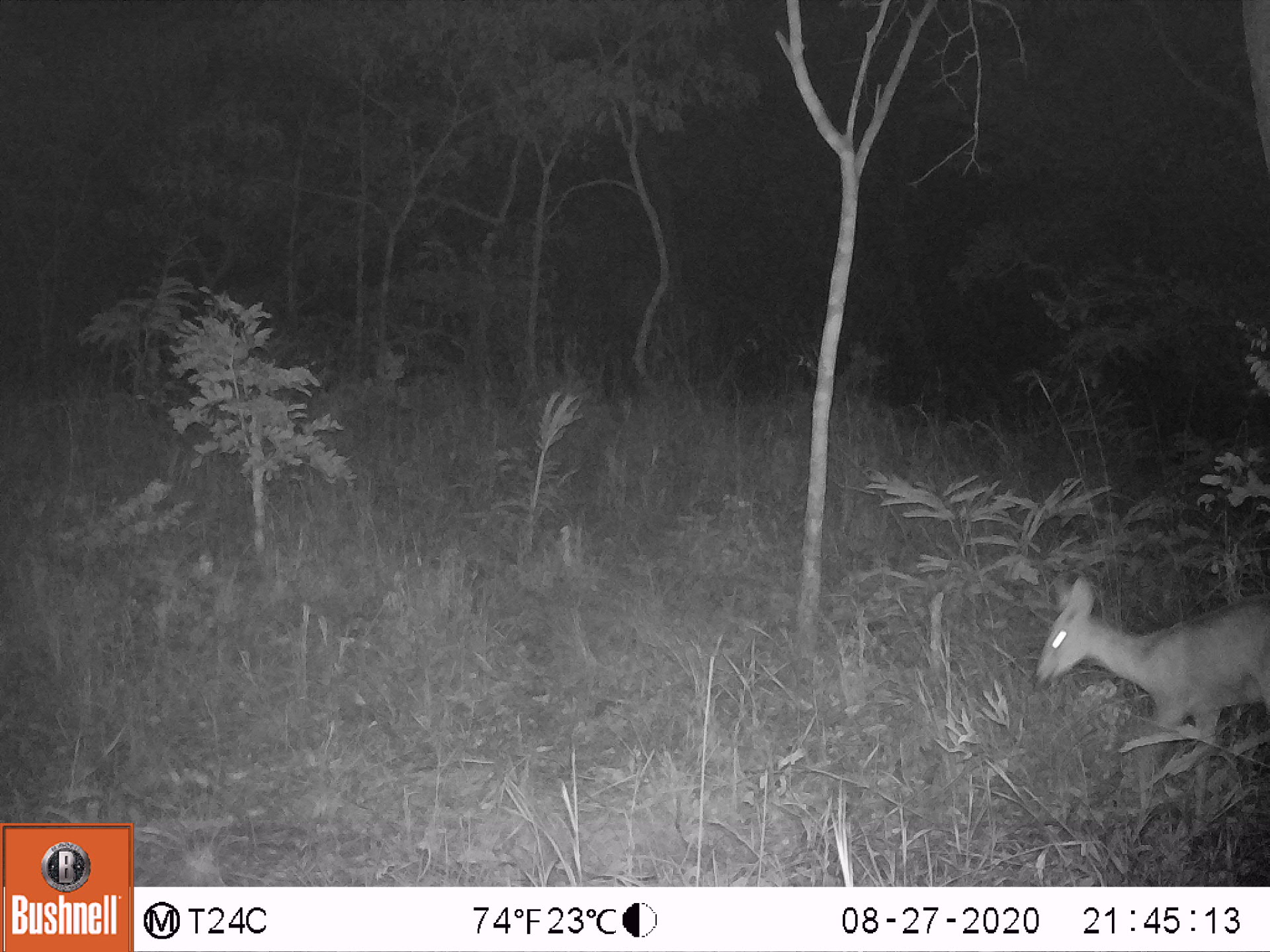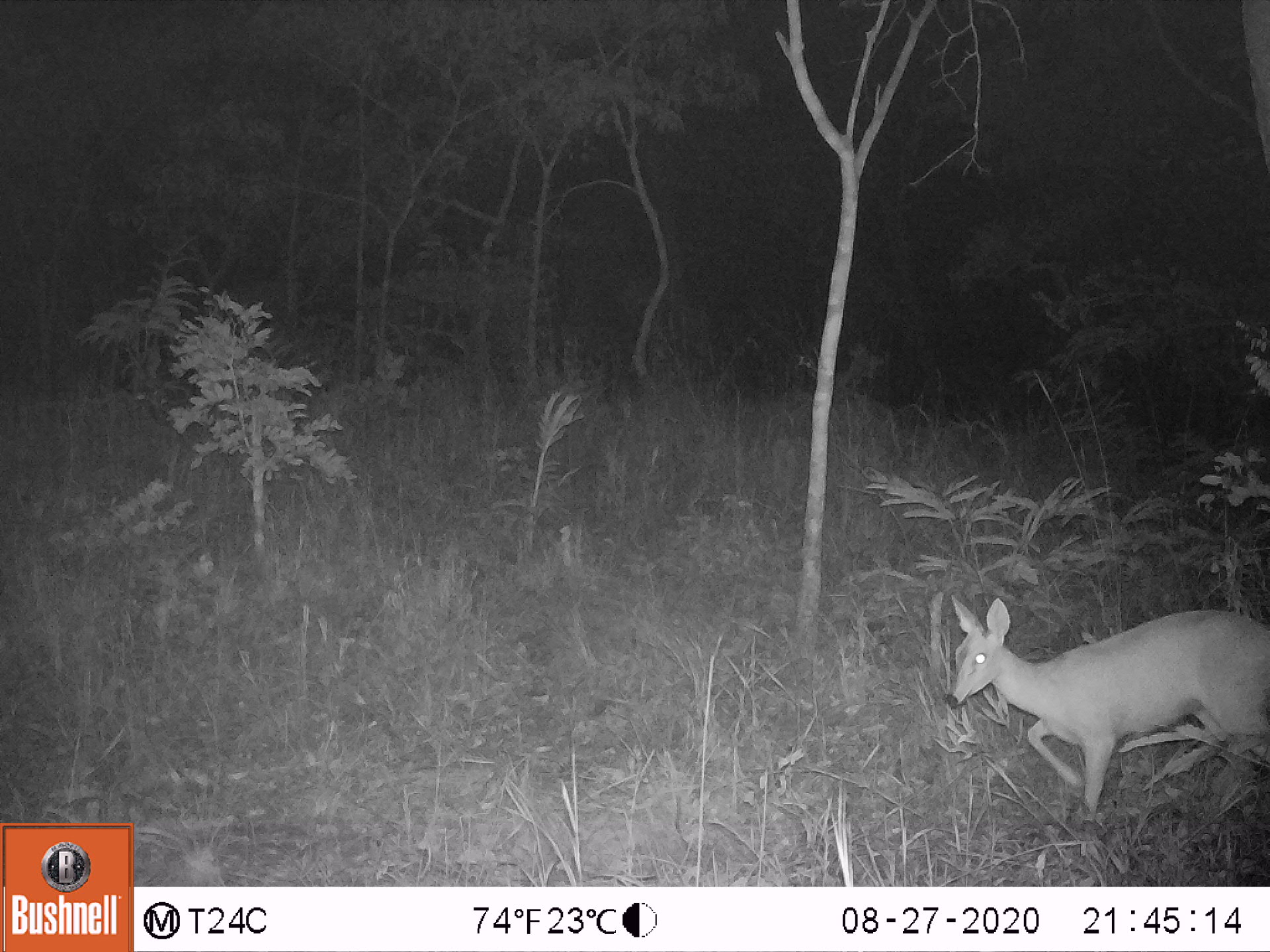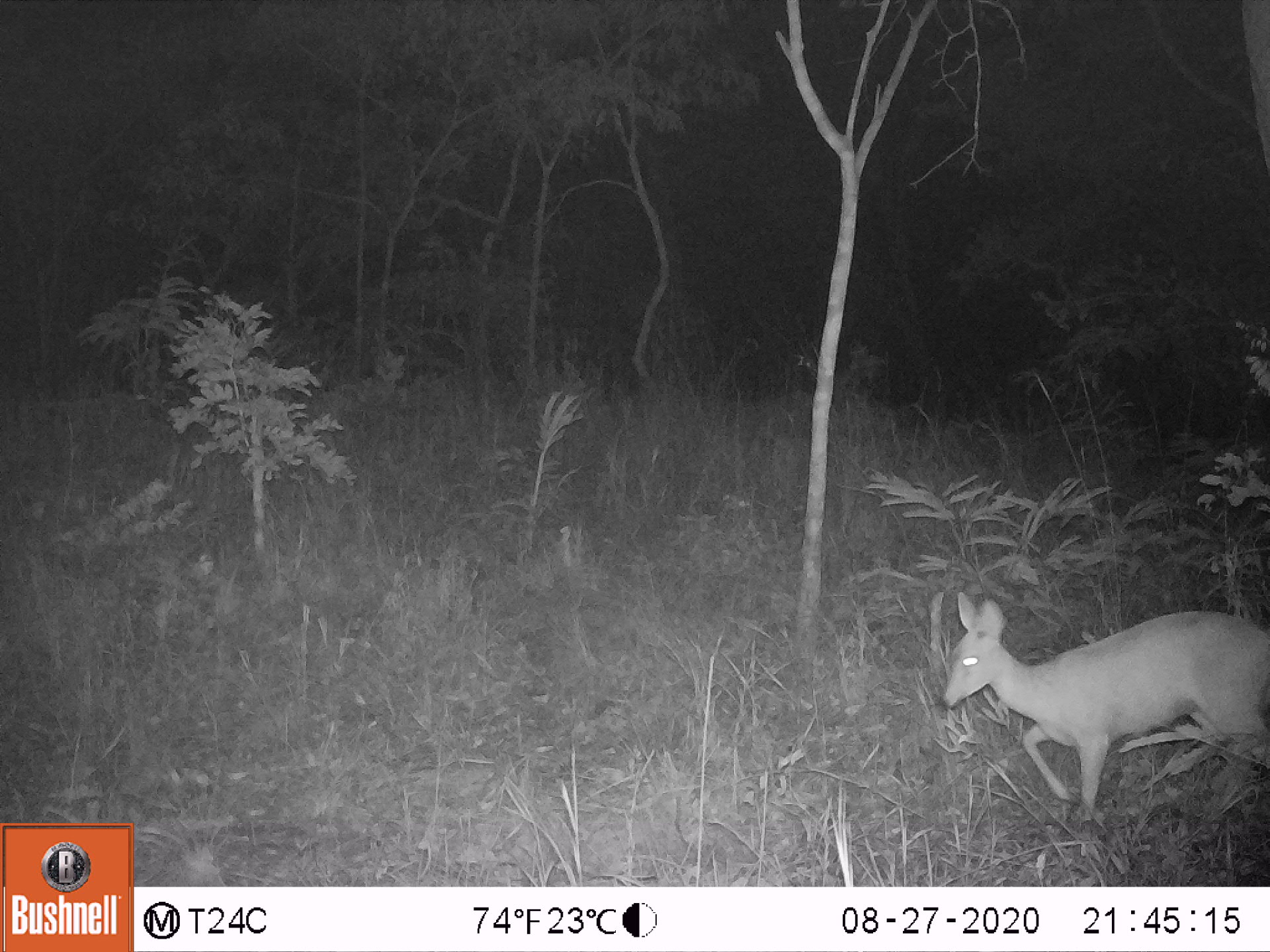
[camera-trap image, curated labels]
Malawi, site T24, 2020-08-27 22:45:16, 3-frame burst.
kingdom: Animalia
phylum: Chordata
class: Mammalia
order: Artiodactyla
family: Bovidae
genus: Sylvicapra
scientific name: Sylvicapra grimmia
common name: common duiker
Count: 1.